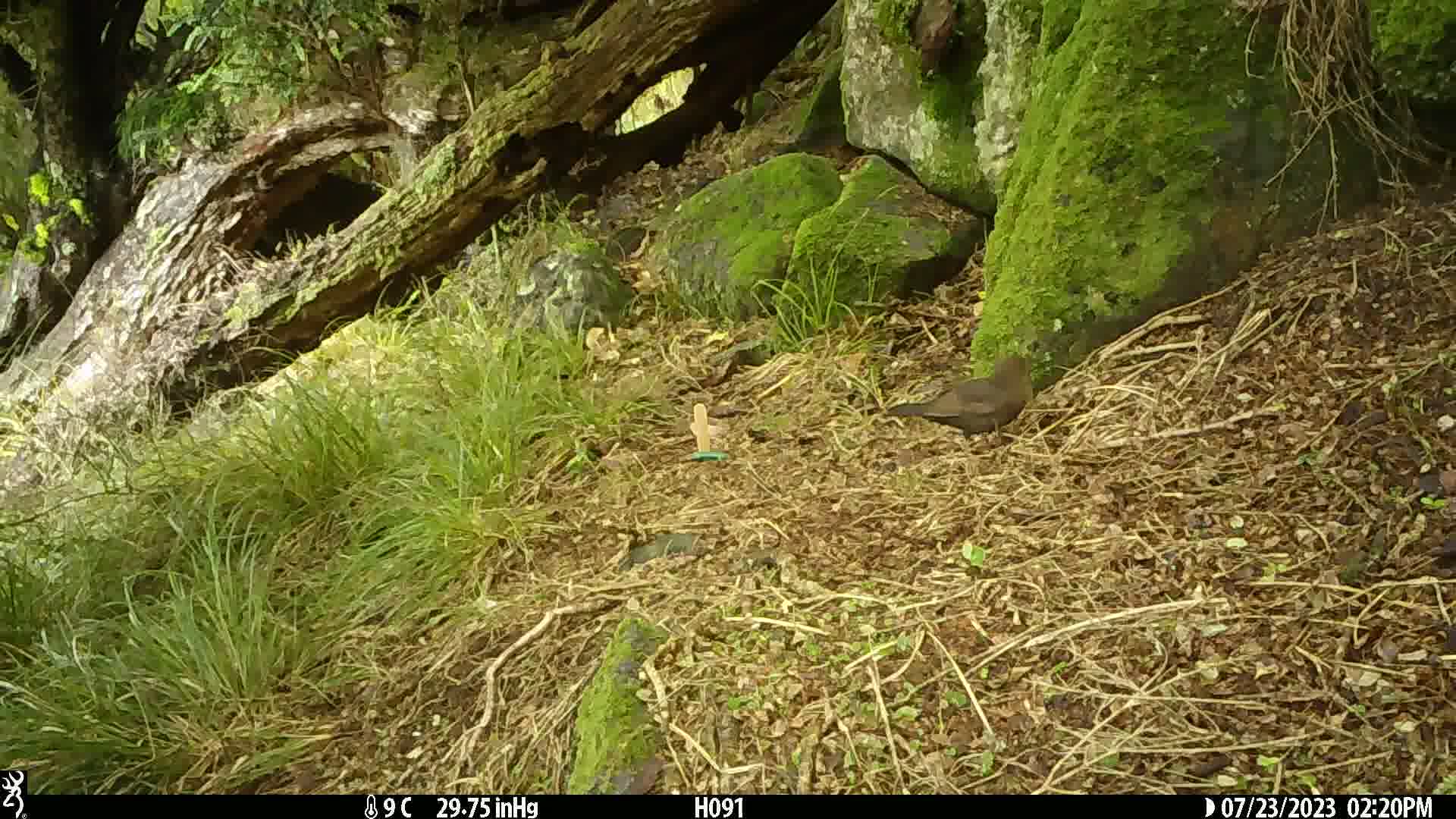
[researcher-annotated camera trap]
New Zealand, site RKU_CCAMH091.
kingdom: Animalia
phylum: Chordata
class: Aves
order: Passeriformes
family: Turdidae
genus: Turdus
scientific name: Turdus merula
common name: eurasian blackbird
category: blackbird